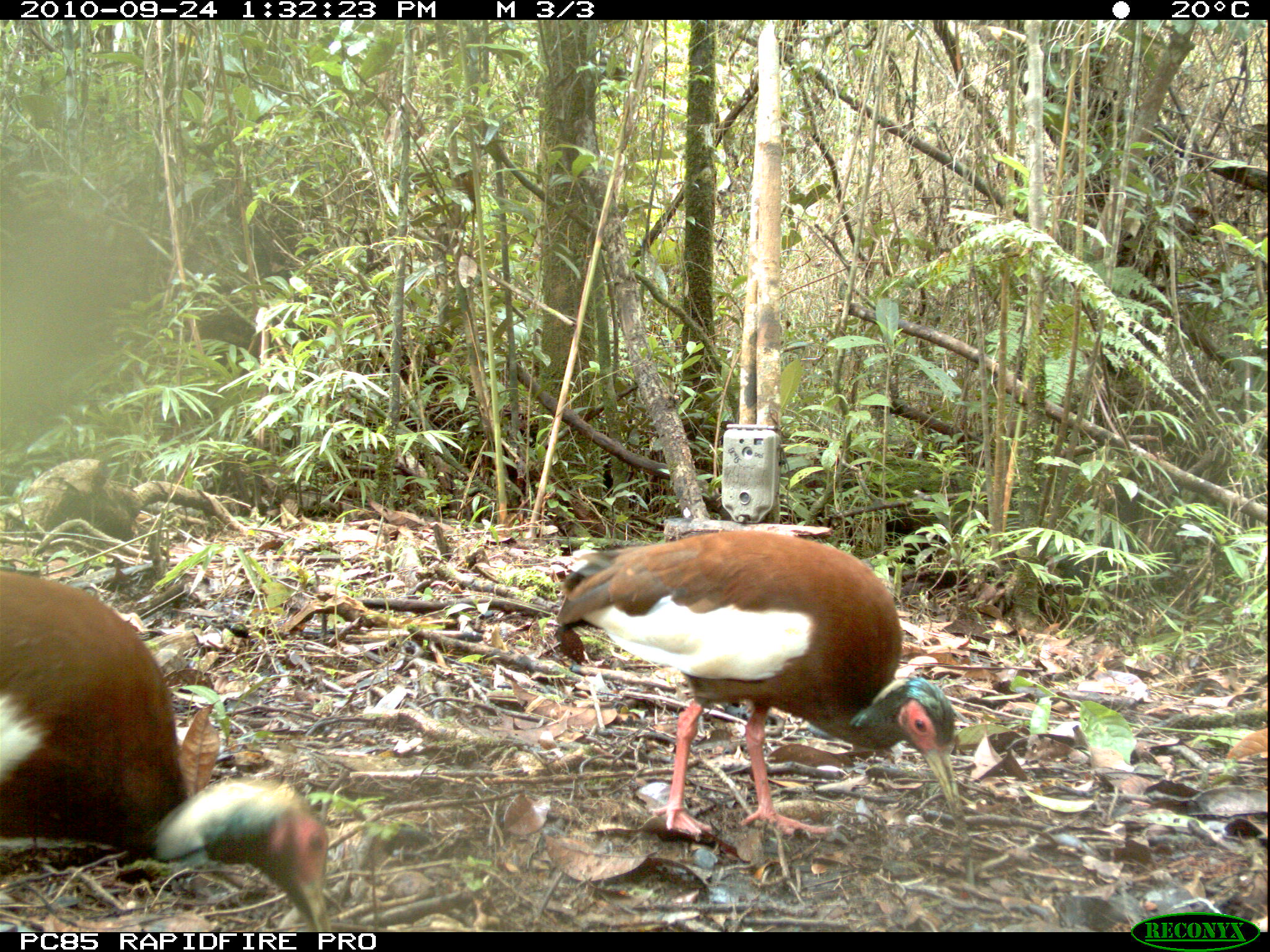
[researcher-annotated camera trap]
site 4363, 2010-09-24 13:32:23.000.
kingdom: Animalia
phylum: Chordata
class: Aves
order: Pelecaniformes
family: Threskiornithidae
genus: Lophotibis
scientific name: Lophotibis cristata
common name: madagascar ibis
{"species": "Lophotibis cristata (madagascar ibis)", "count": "1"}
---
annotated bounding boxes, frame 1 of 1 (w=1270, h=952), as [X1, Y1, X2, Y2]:
lophotibis cristata: [551, 526, 969, 838]; [0, 563, 338, 932]